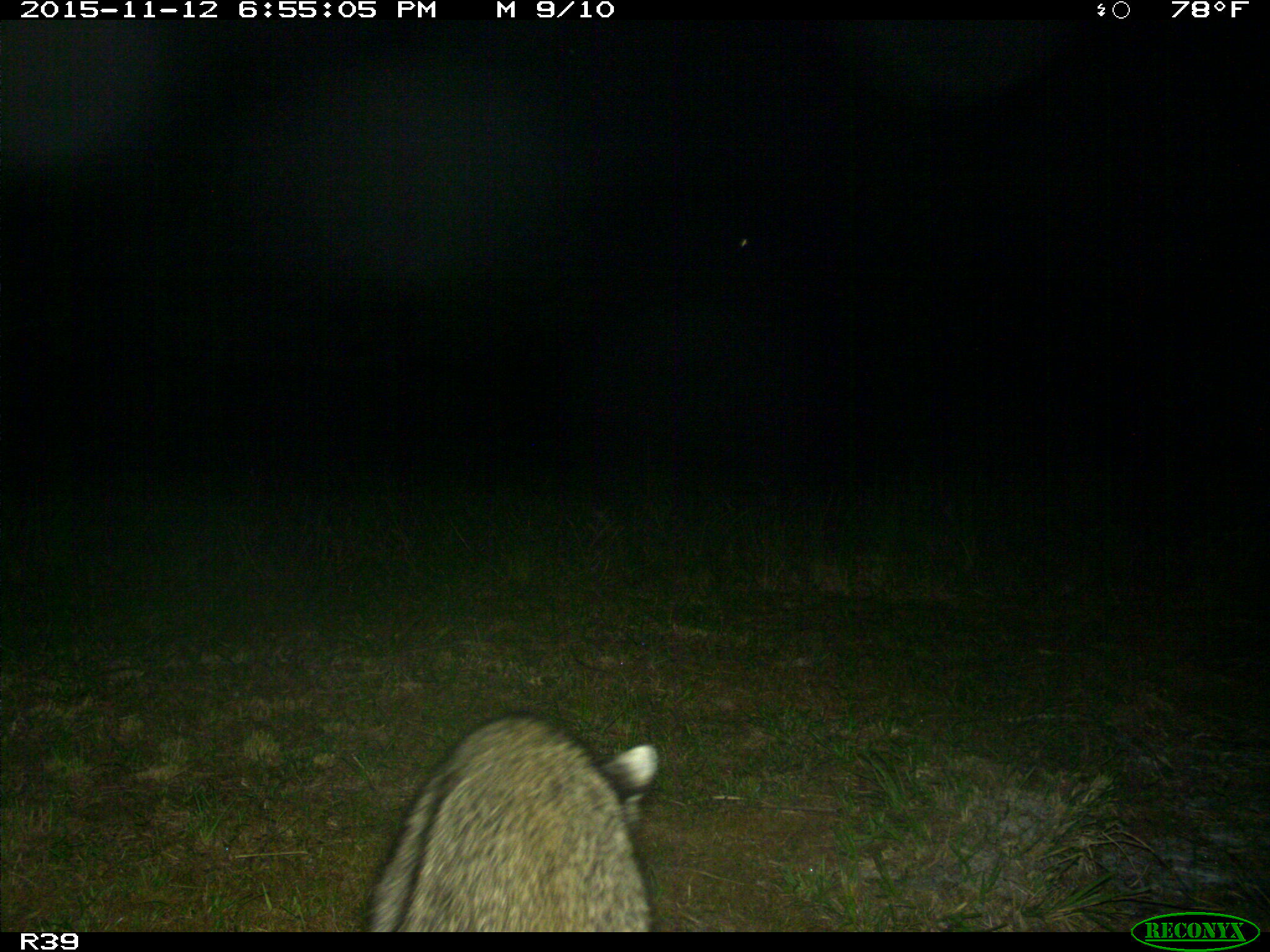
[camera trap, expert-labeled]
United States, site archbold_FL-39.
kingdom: Animalia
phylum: Chordata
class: Mammalia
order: Carnivora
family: Procyonidae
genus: Procyon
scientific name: Procyon lotor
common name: common raccoon